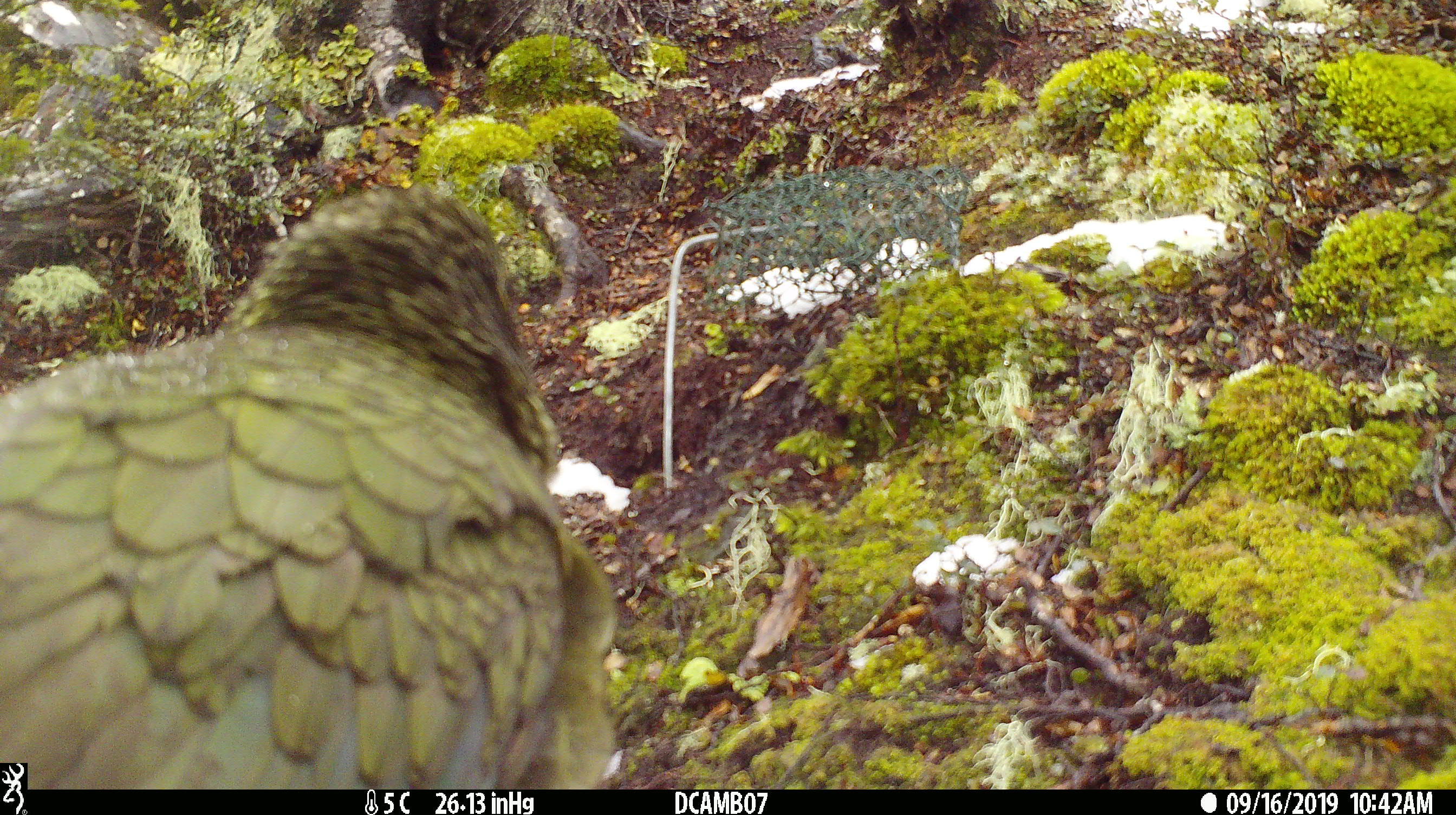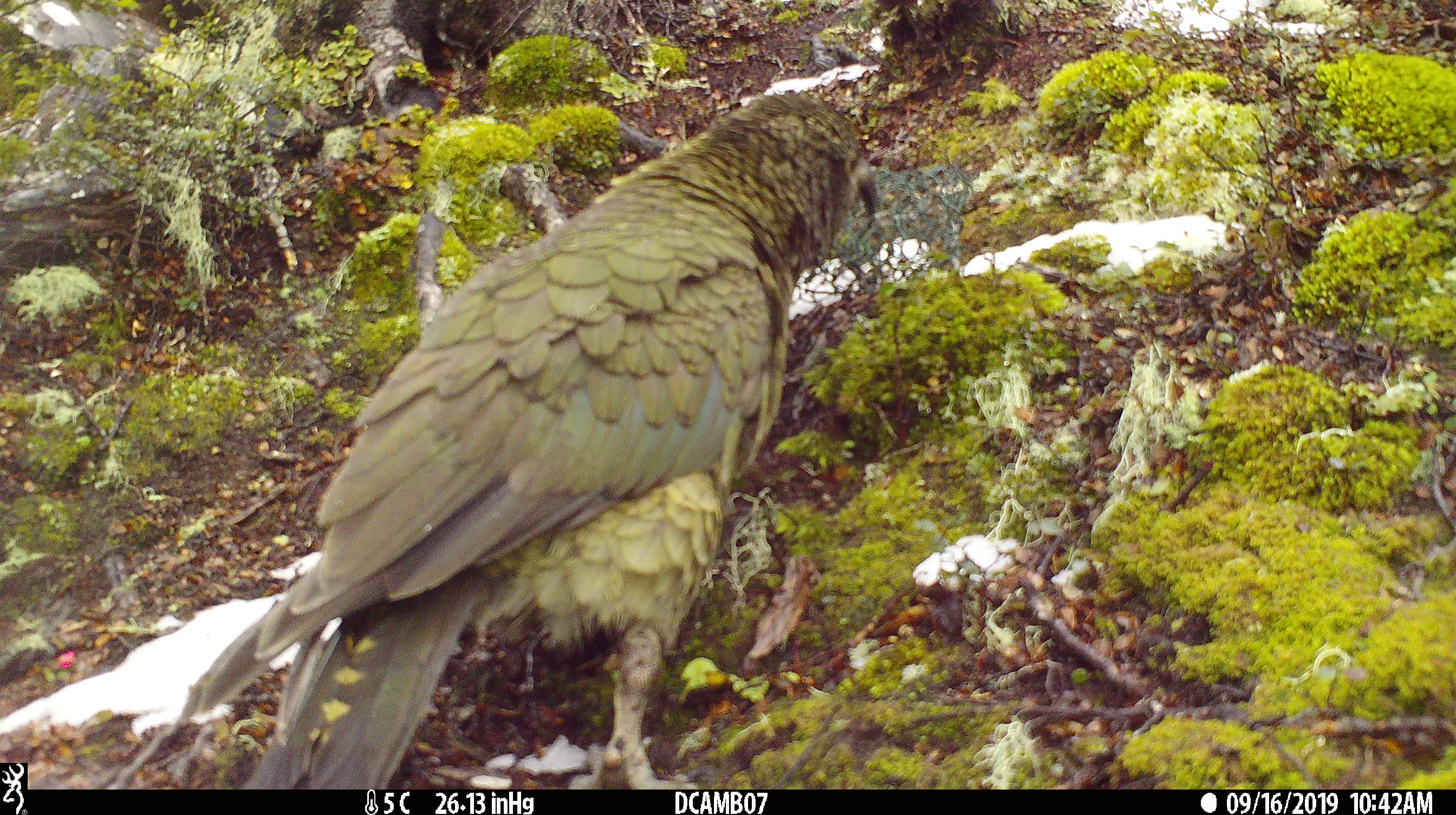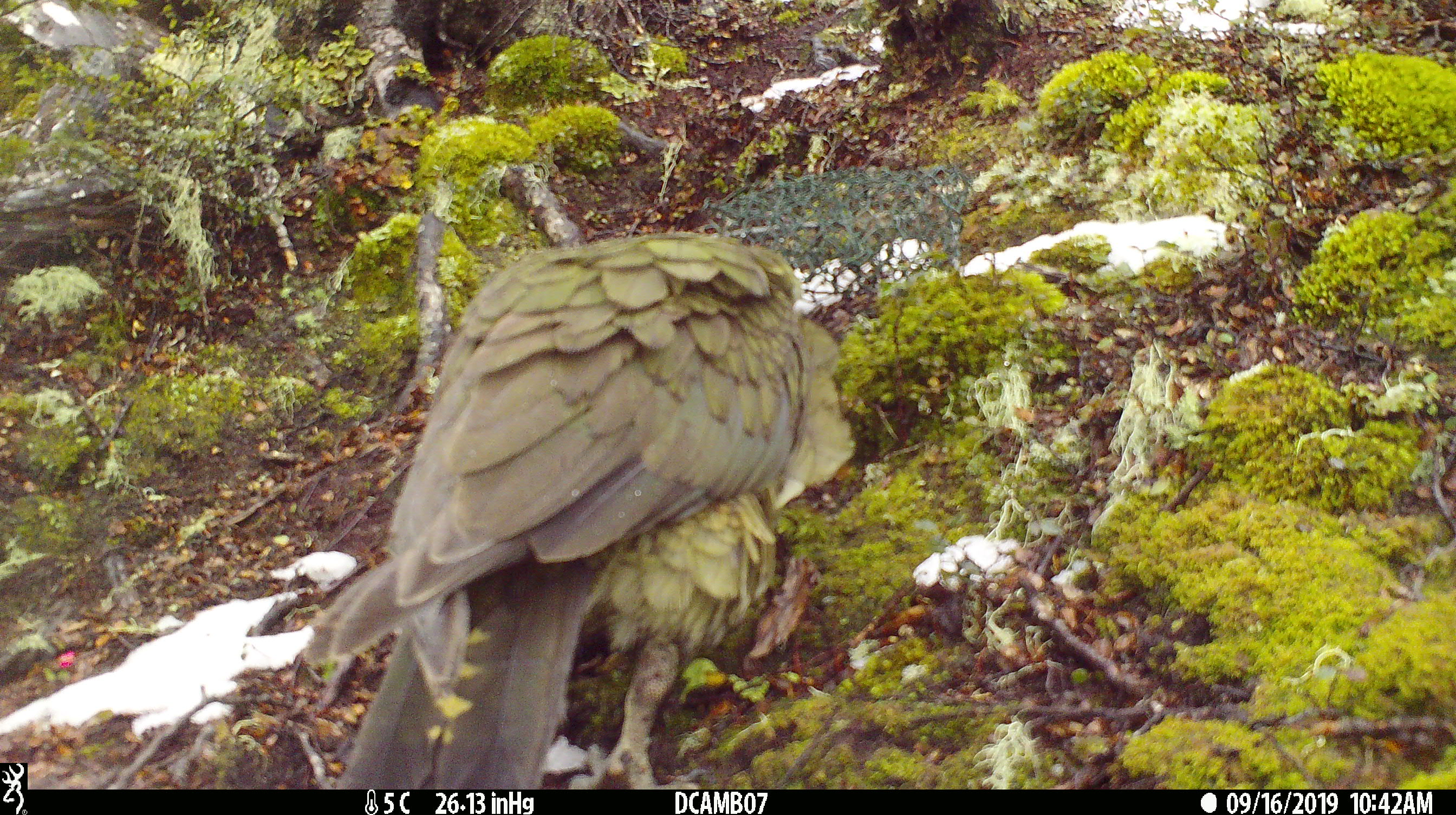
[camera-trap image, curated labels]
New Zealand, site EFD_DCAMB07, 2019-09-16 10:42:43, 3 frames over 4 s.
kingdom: Animalia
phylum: Chordata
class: Aves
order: Psittaciformes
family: Strigopidae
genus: Nestor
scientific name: Nestor notabilis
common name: kea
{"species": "kea (Nestor notabilis)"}